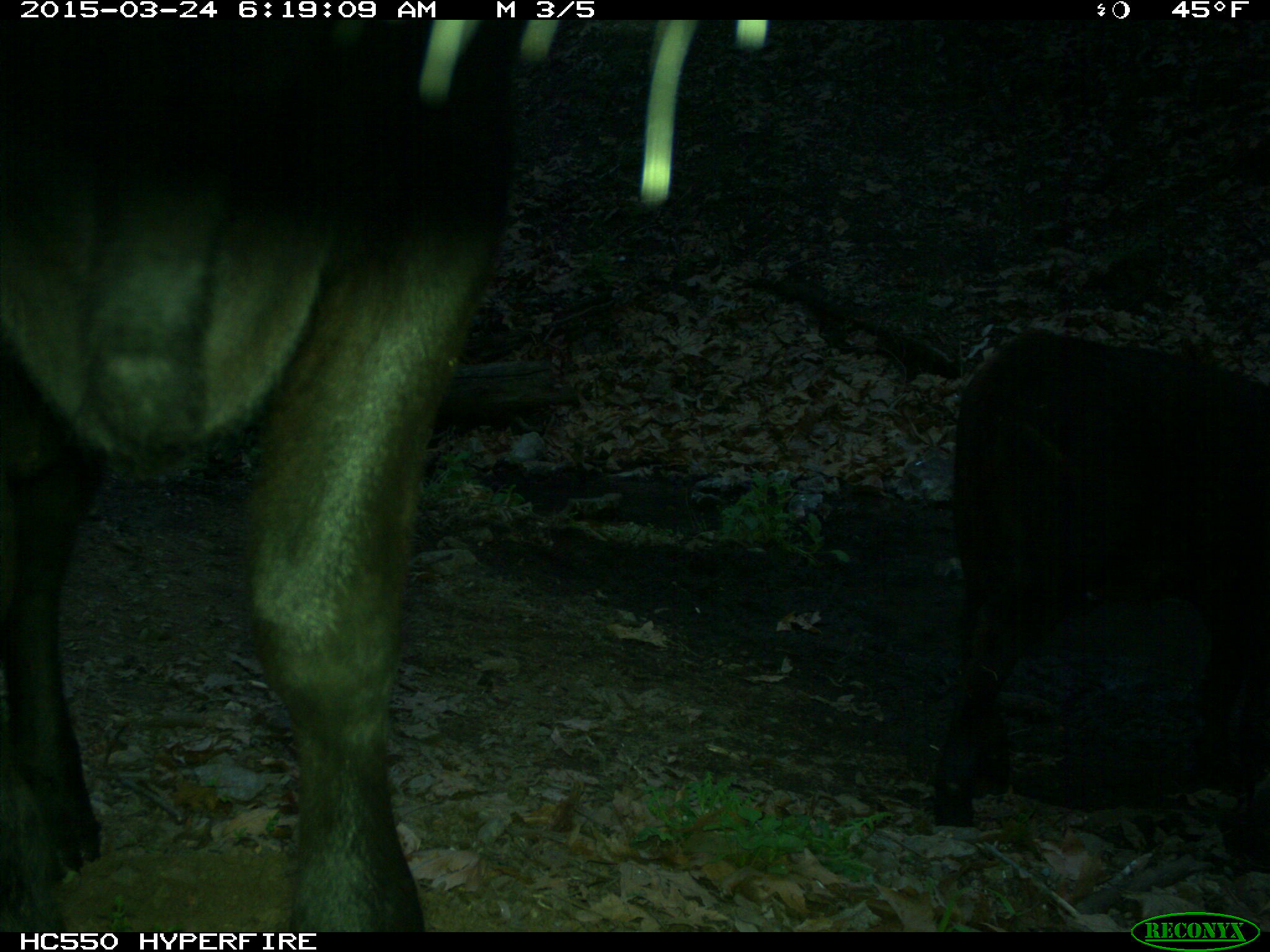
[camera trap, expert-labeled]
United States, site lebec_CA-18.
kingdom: Animalia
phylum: Chordata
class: Mammalia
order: Artiodactyla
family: Bovidae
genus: Bos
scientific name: Bos taurus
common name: domestic cow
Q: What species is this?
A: Bos taurus (domestic cow).